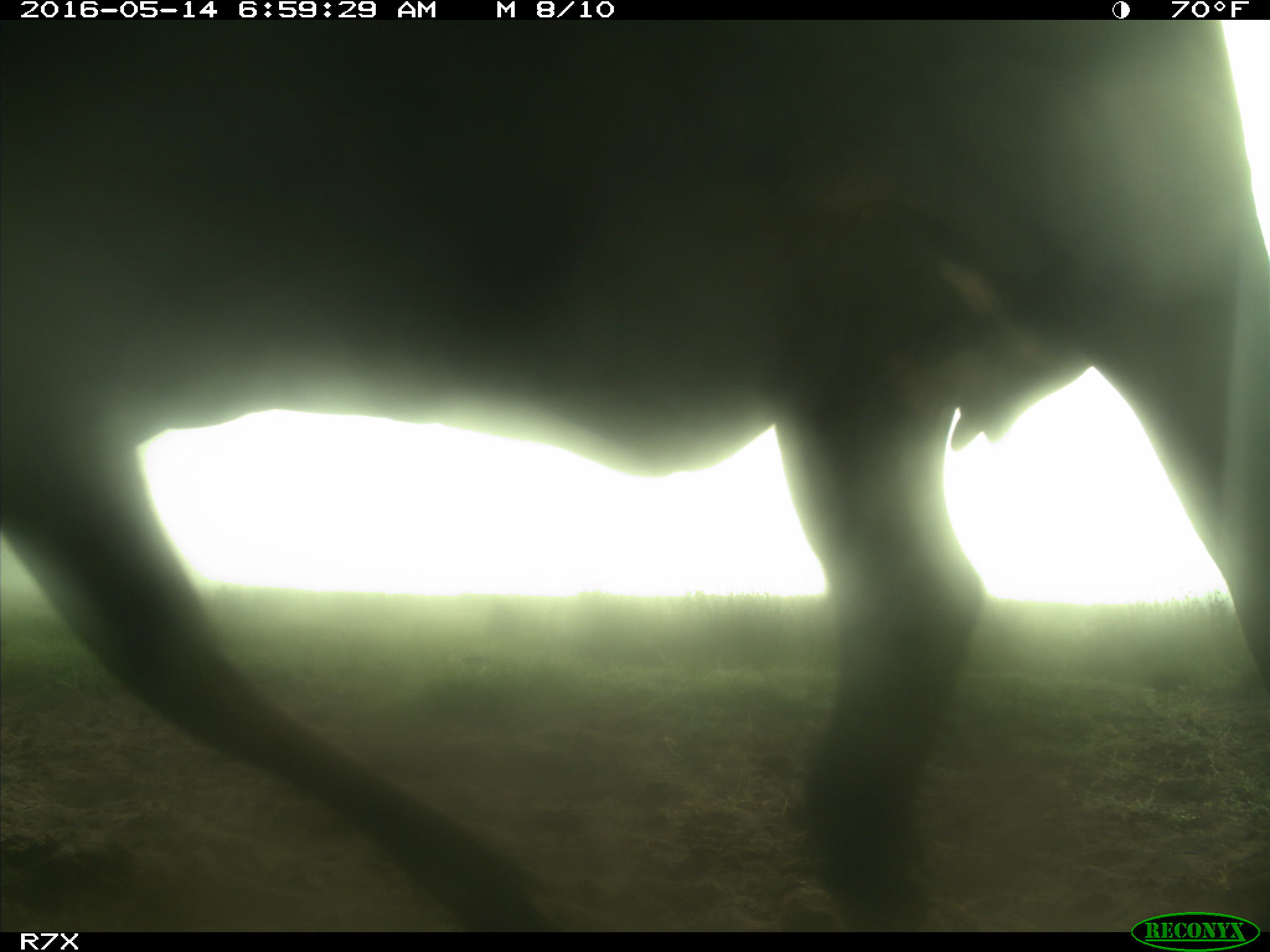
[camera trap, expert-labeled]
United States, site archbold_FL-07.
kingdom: Animalia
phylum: Chordata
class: Mammalia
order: Artiodactyla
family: Bovidae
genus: Bos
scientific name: Bos taurus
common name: domestic cow